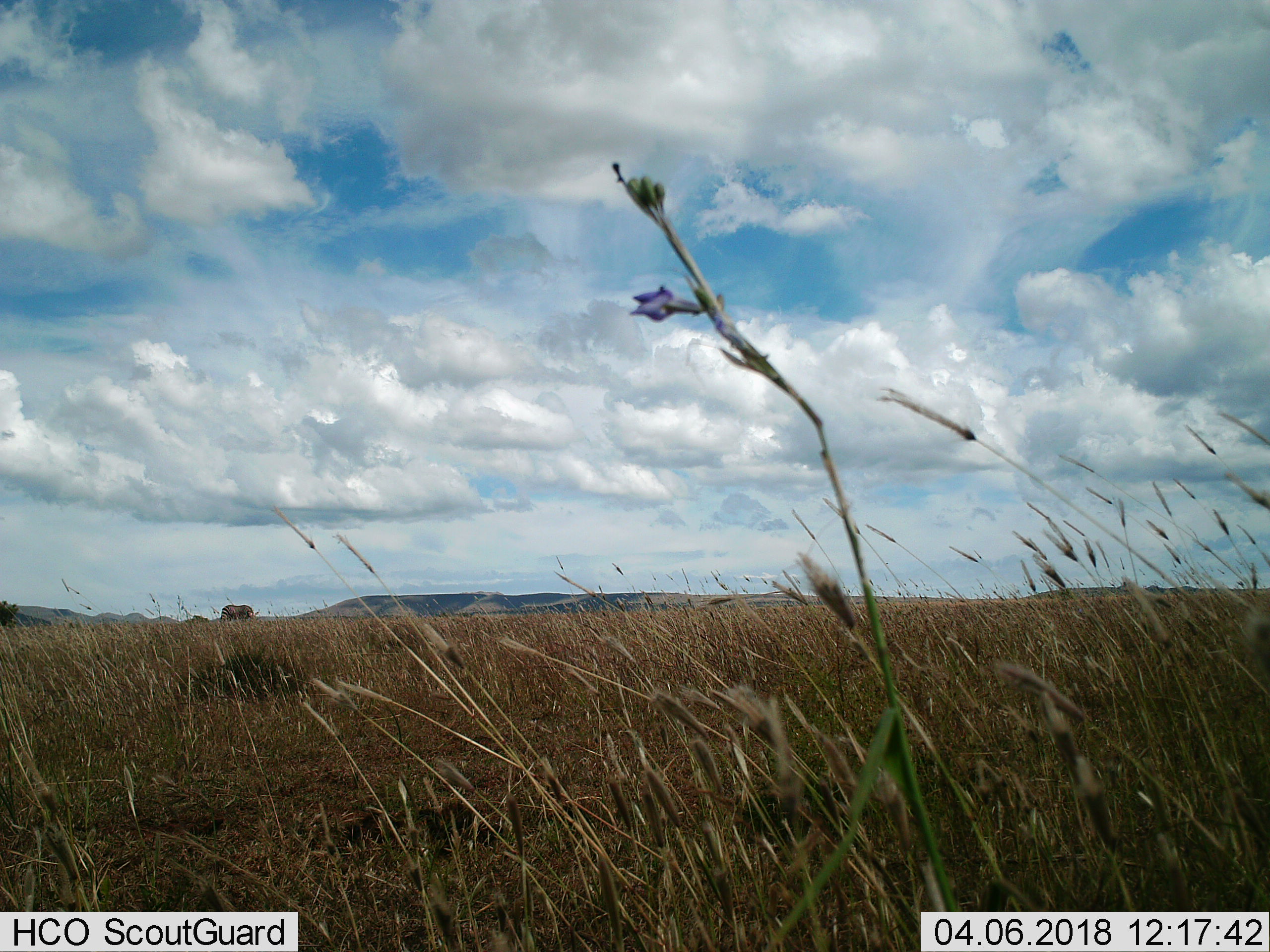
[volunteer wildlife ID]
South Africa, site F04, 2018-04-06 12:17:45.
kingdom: Animalia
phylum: Chordata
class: Mammalia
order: Perissodactyla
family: Equidae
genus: Equus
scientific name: Equus zebra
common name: mountain zebra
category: zebramountain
Zebramountain (mountain zebra) (Equus zebra), count 1. Behavior (volunteer vote fractions): standing 0%, resting 0%, moving 17%, interacting 0%. Young present (vote fraction): 0%. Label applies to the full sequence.